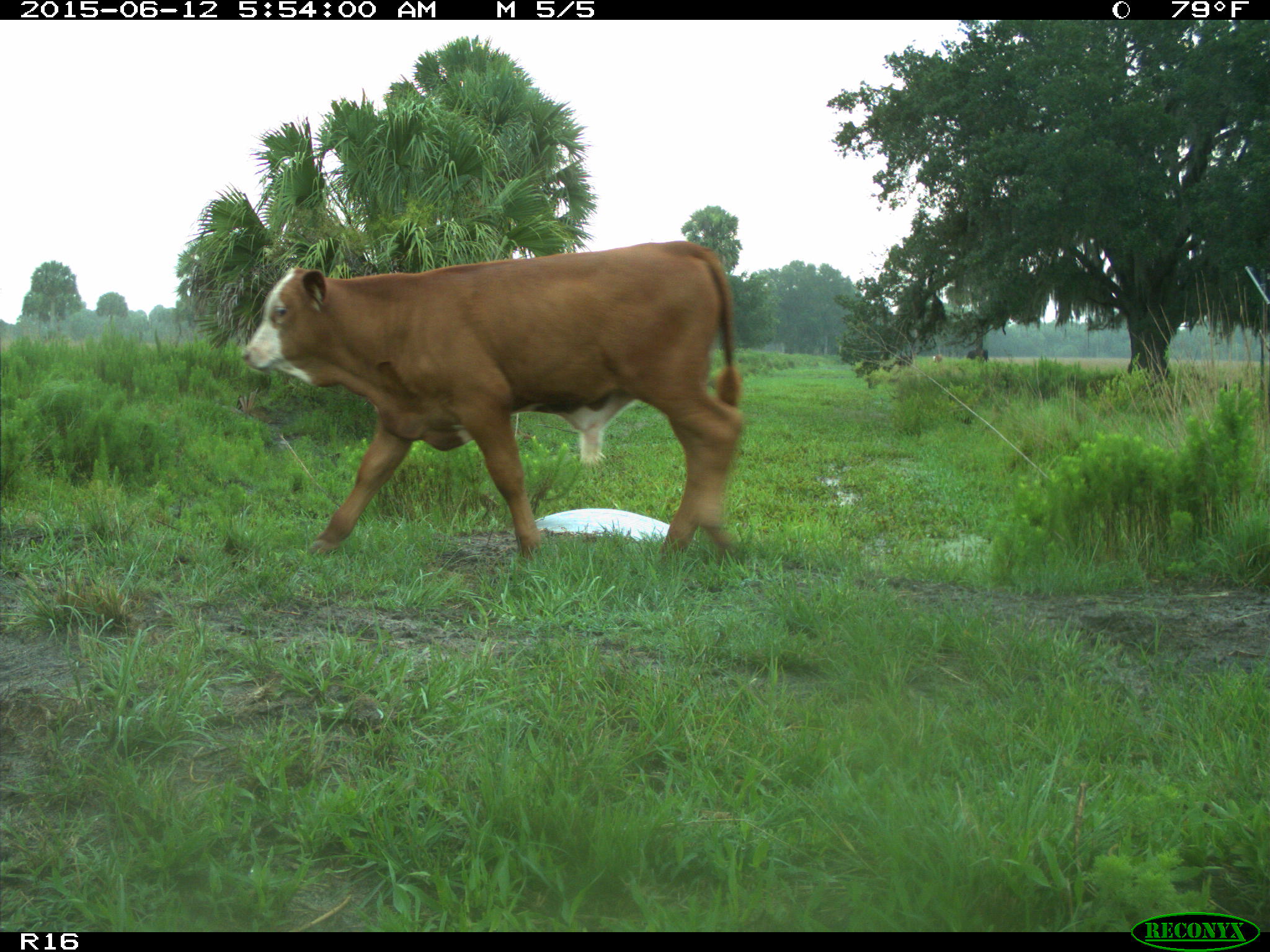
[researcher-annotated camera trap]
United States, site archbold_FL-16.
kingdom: Animalia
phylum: Chordata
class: Mammalia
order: Artiodactyla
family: Bovidae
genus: Bos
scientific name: Bos taurus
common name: domestic cow